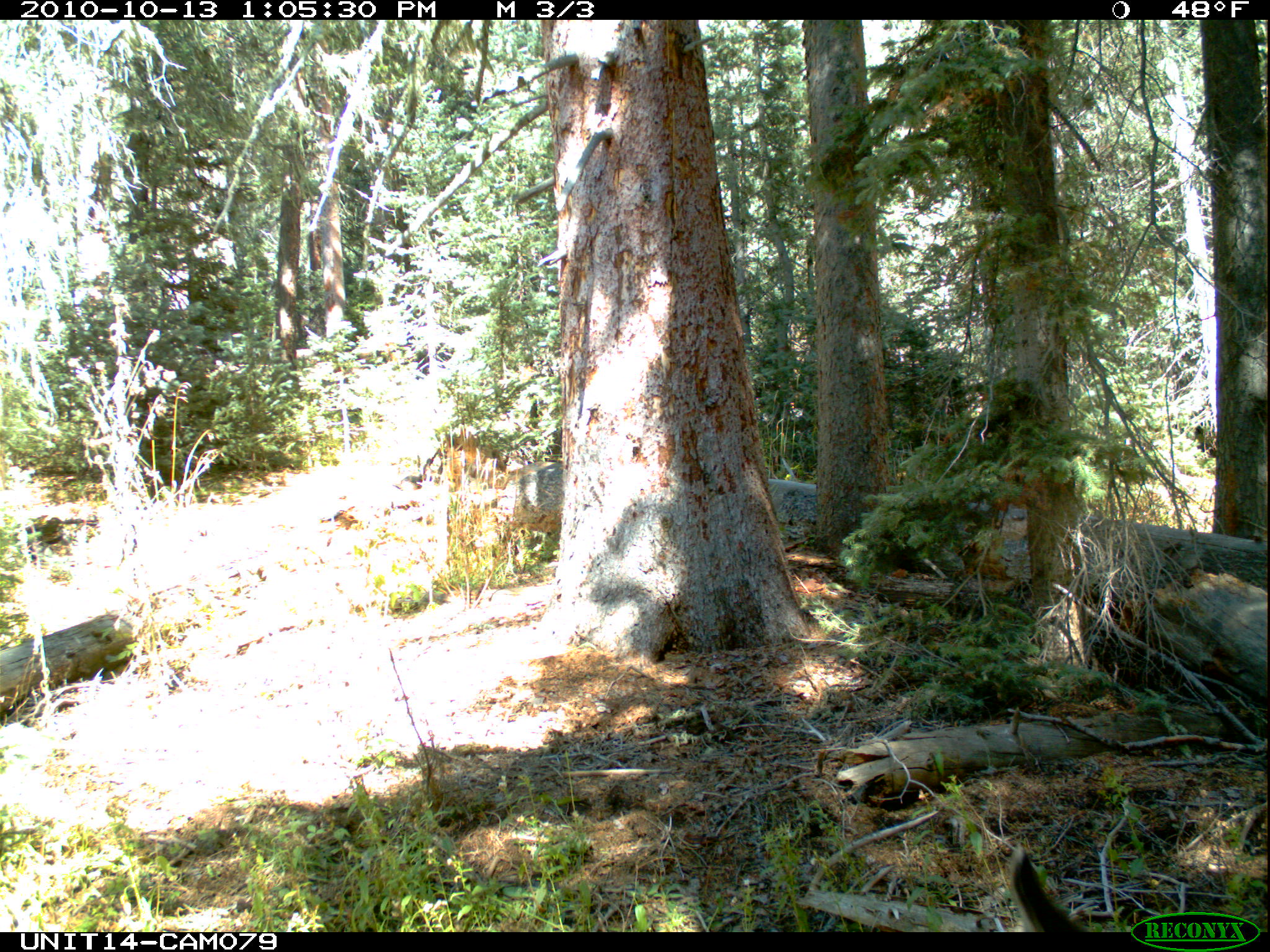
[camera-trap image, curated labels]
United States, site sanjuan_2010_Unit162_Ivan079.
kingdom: Animalia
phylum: Chordata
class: Mammalia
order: Artiodactyla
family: Cervidae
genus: Odocoileus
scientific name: Odocoileus hemionus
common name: mule deer